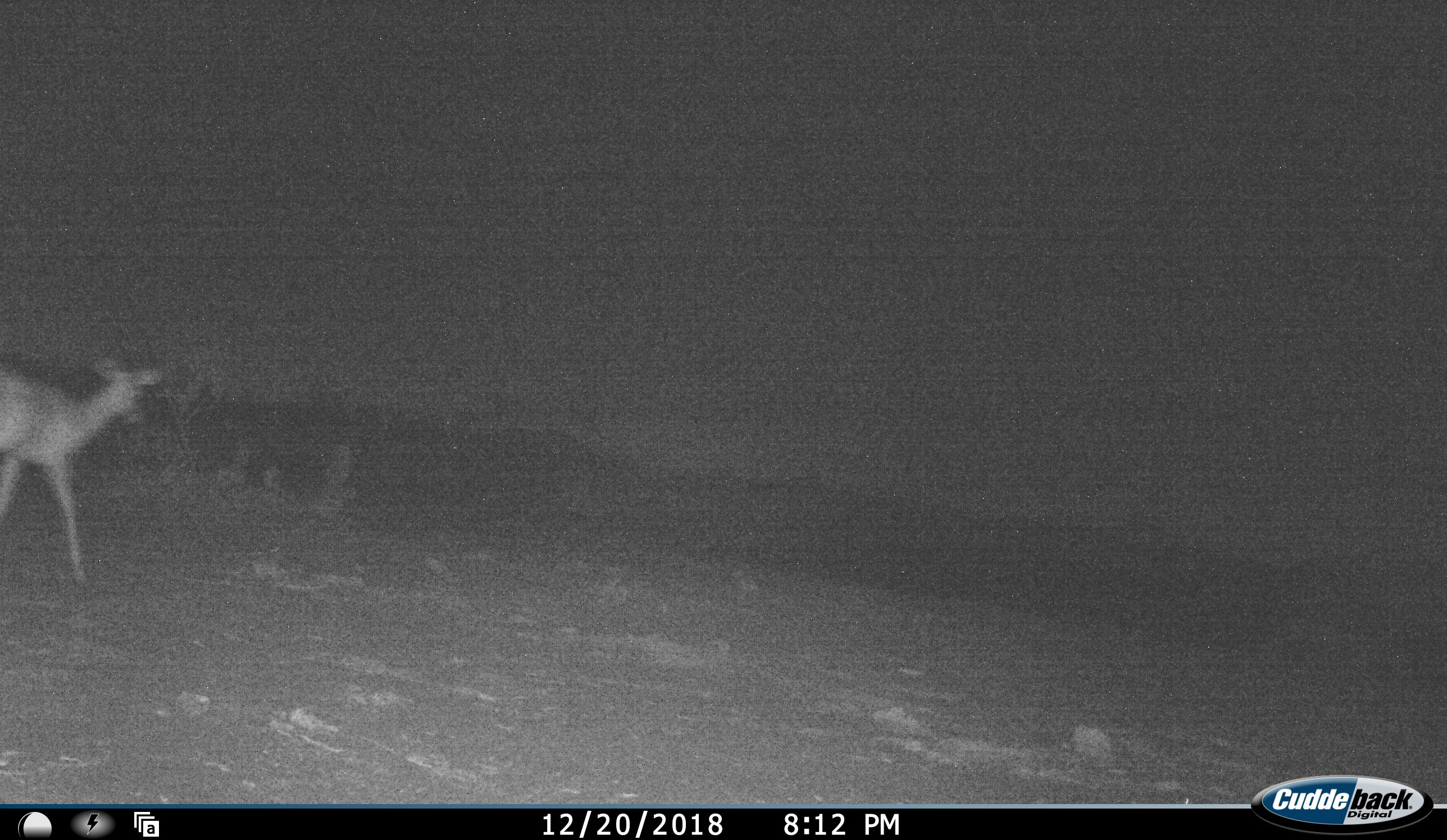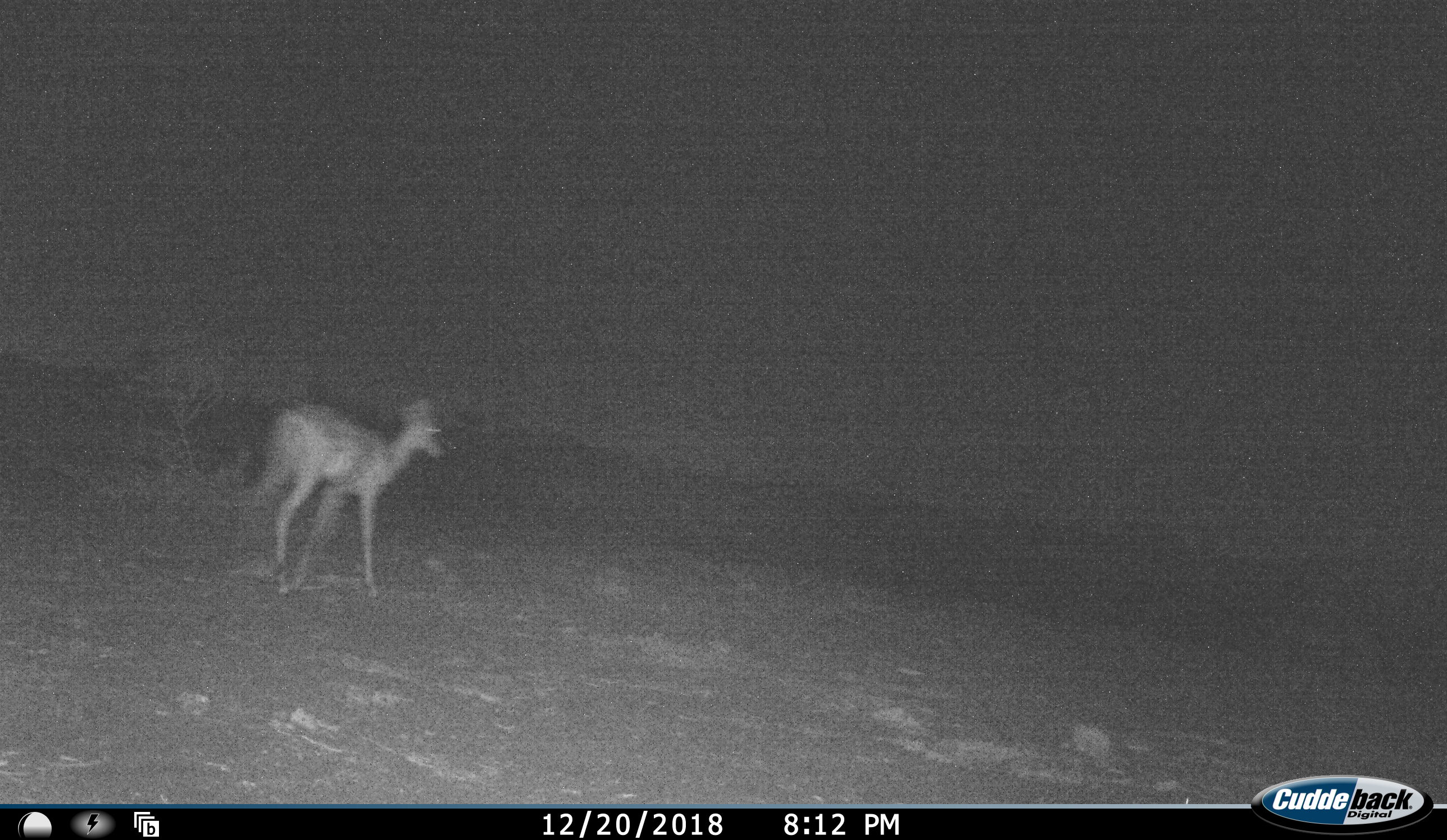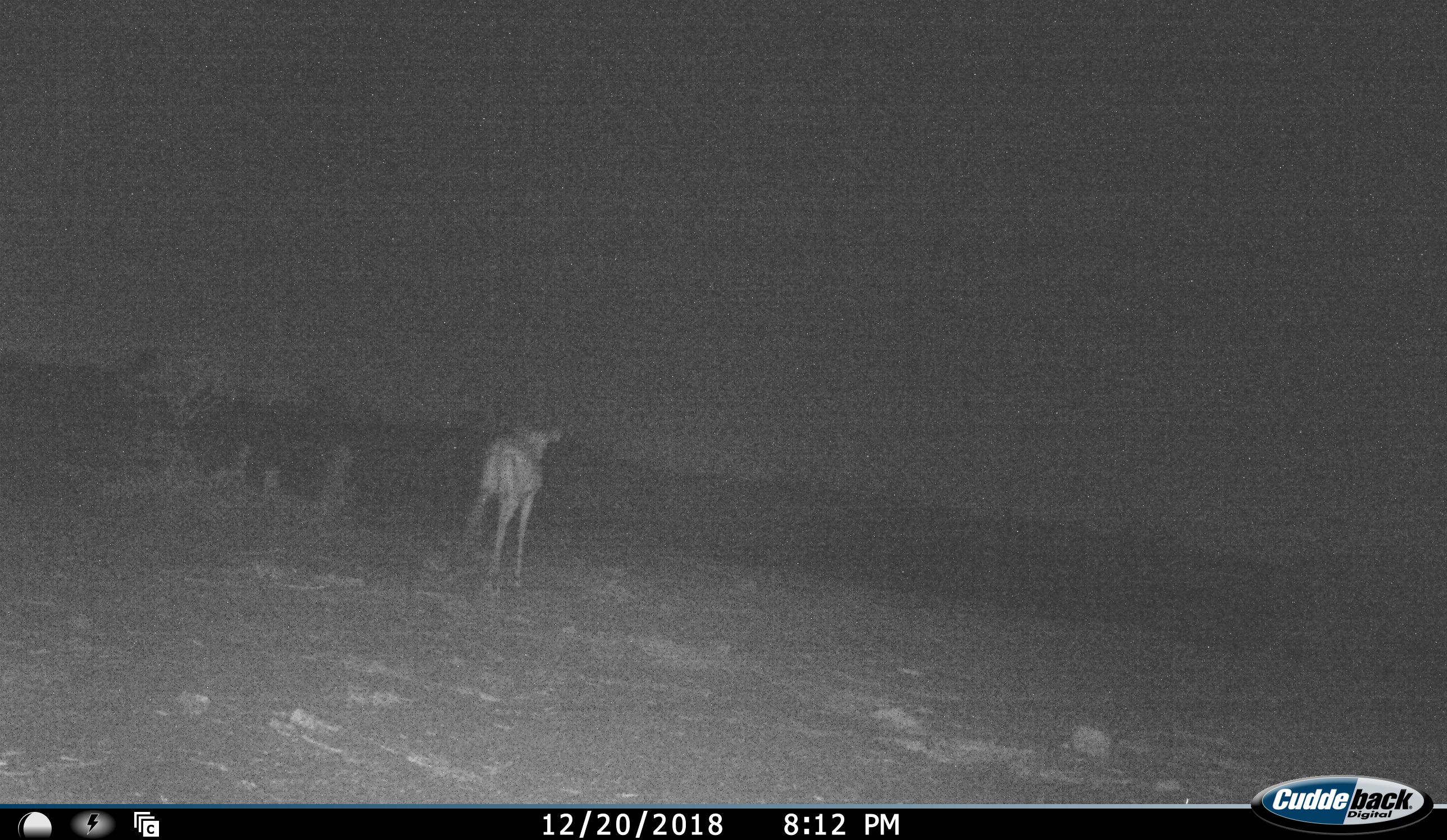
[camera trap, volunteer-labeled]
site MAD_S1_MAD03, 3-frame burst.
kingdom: Animalia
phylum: Chordata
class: Mammalia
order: Artiodactyla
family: Bovidae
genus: Aepyceros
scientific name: Aepyceros melampus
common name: impala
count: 1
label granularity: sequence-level